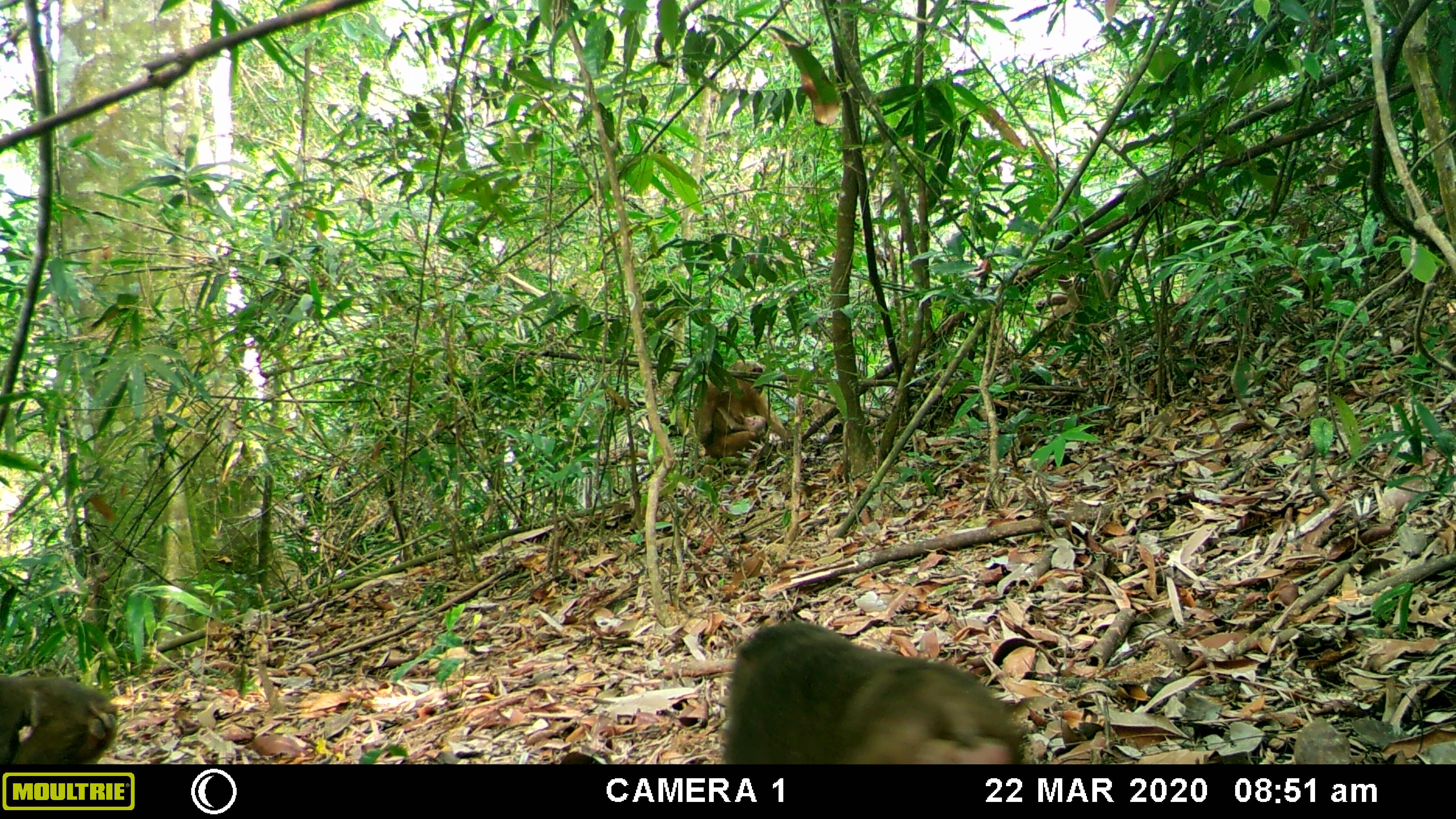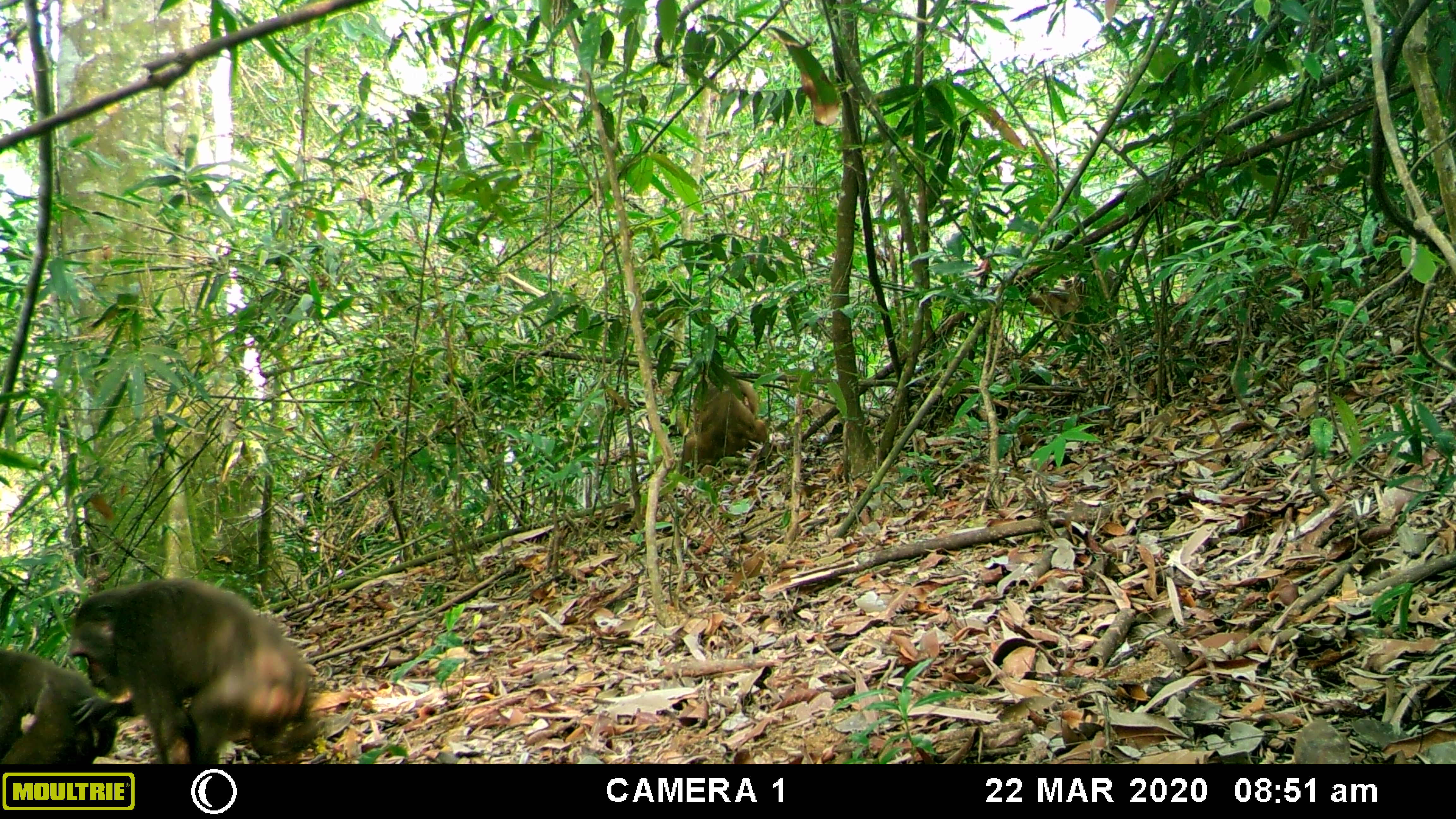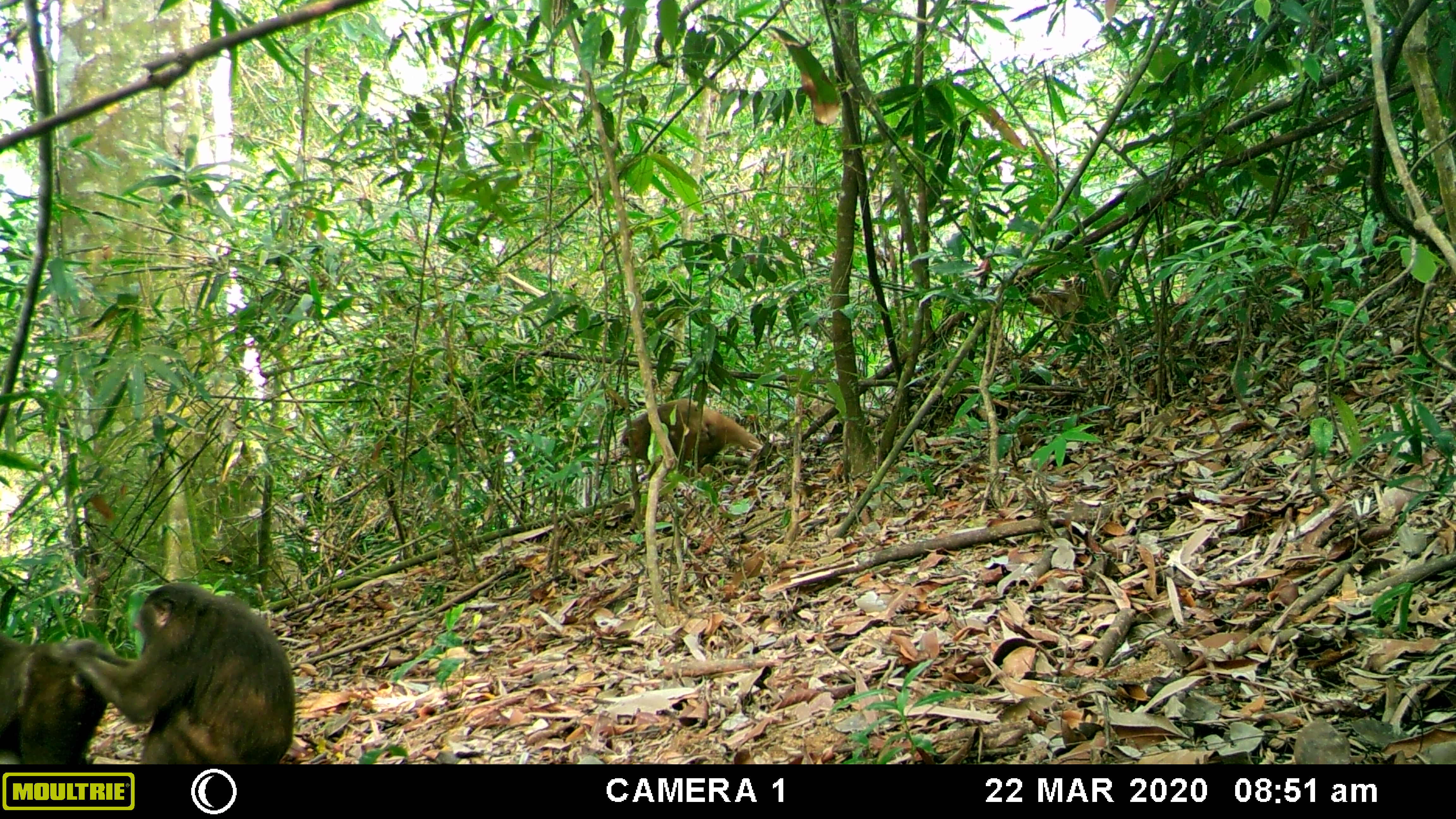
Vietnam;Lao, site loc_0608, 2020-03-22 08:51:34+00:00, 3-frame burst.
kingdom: Animalia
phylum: Chordata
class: Mammalia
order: Primates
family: Cercopithecidae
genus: Macaca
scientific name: Macaca arctoides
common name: stump-tailed macaque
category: stump tailed macaque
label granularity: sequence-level